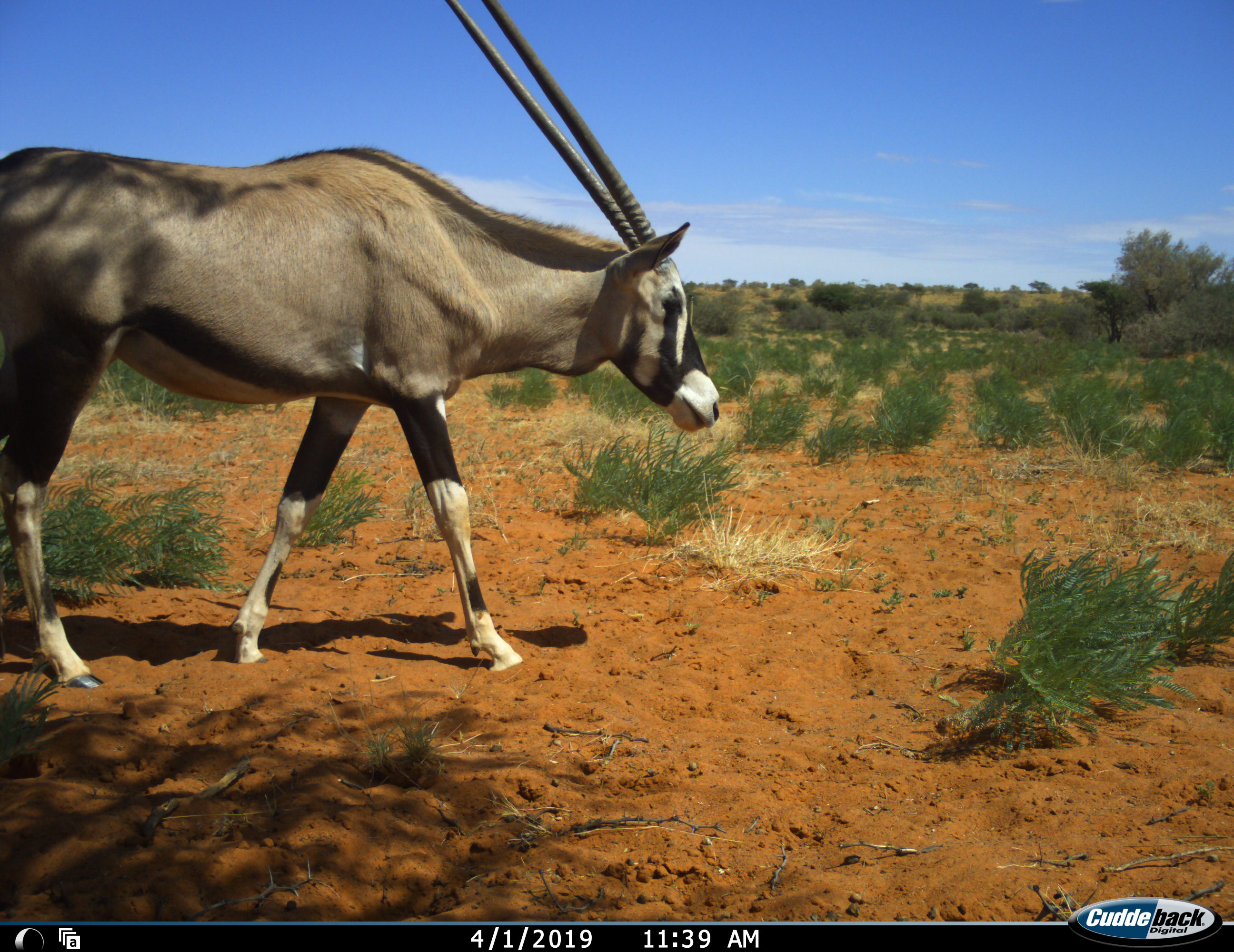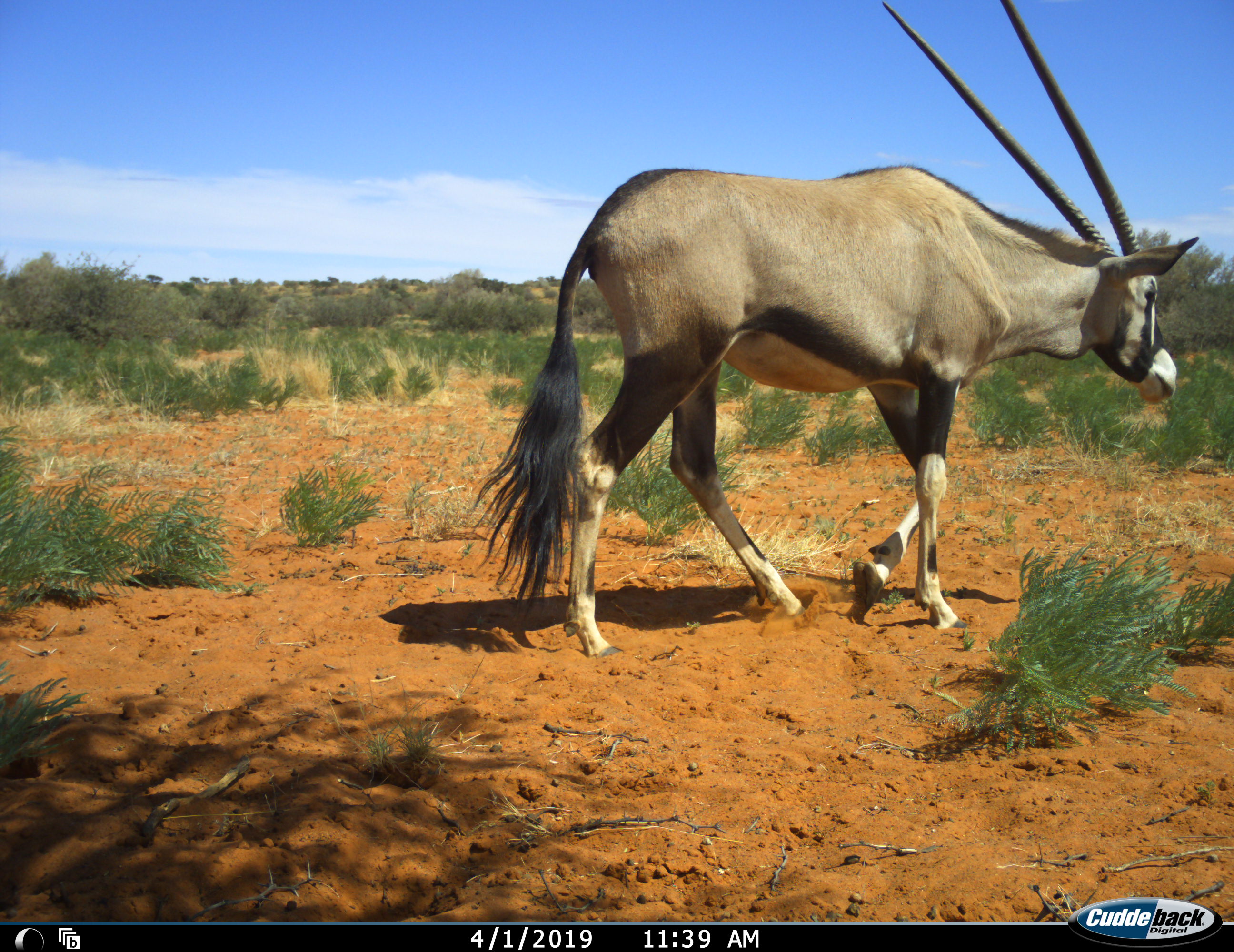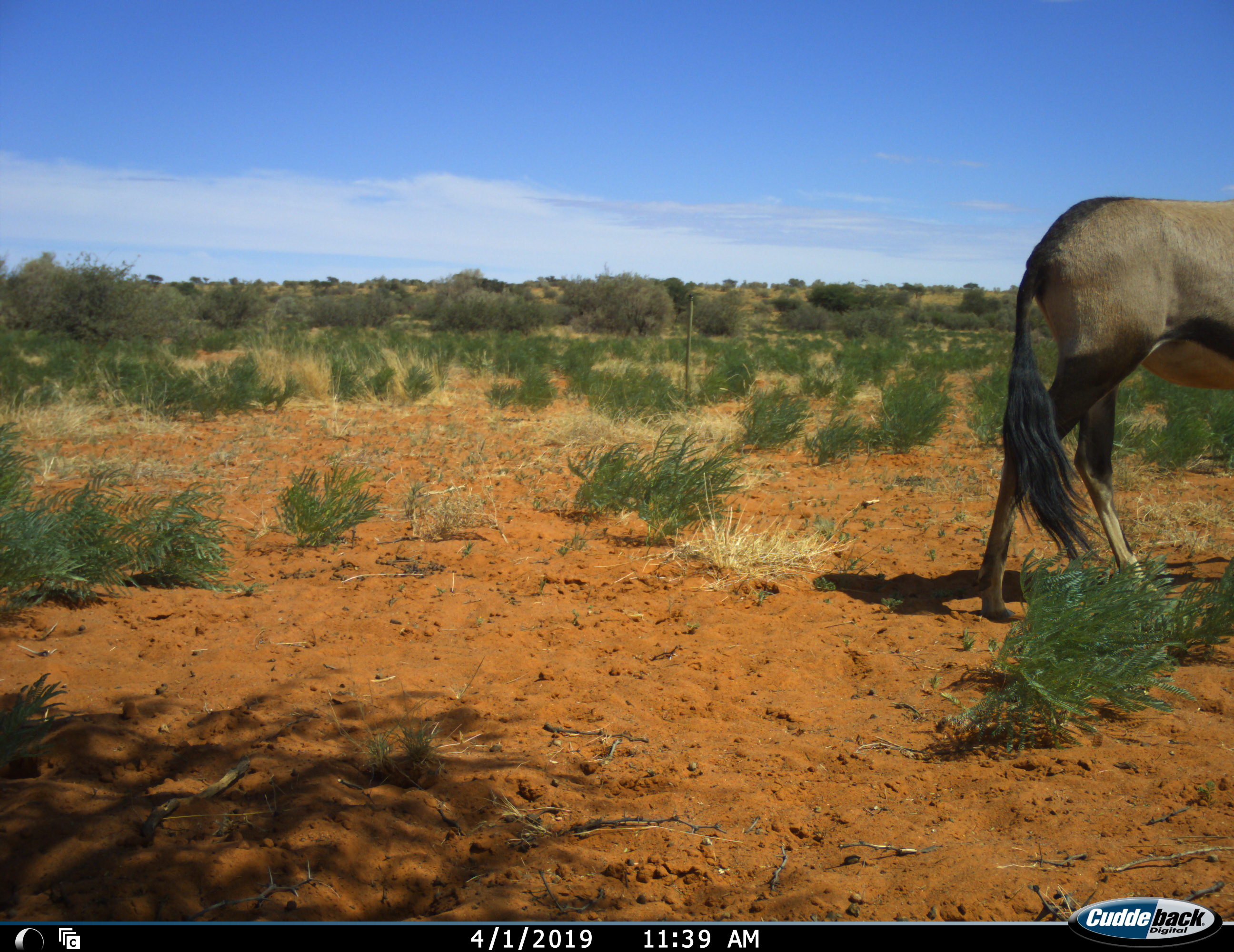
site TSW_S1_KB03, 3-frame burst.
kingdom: Animalia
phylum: Chordata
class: Mammalia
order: Artiodactyla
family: Bovidae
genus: Oryx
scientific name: Oryx gazella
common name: gemsbok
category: oryx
Oryx (gemsbok) (Oryx gazella), count 1. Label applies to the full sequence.